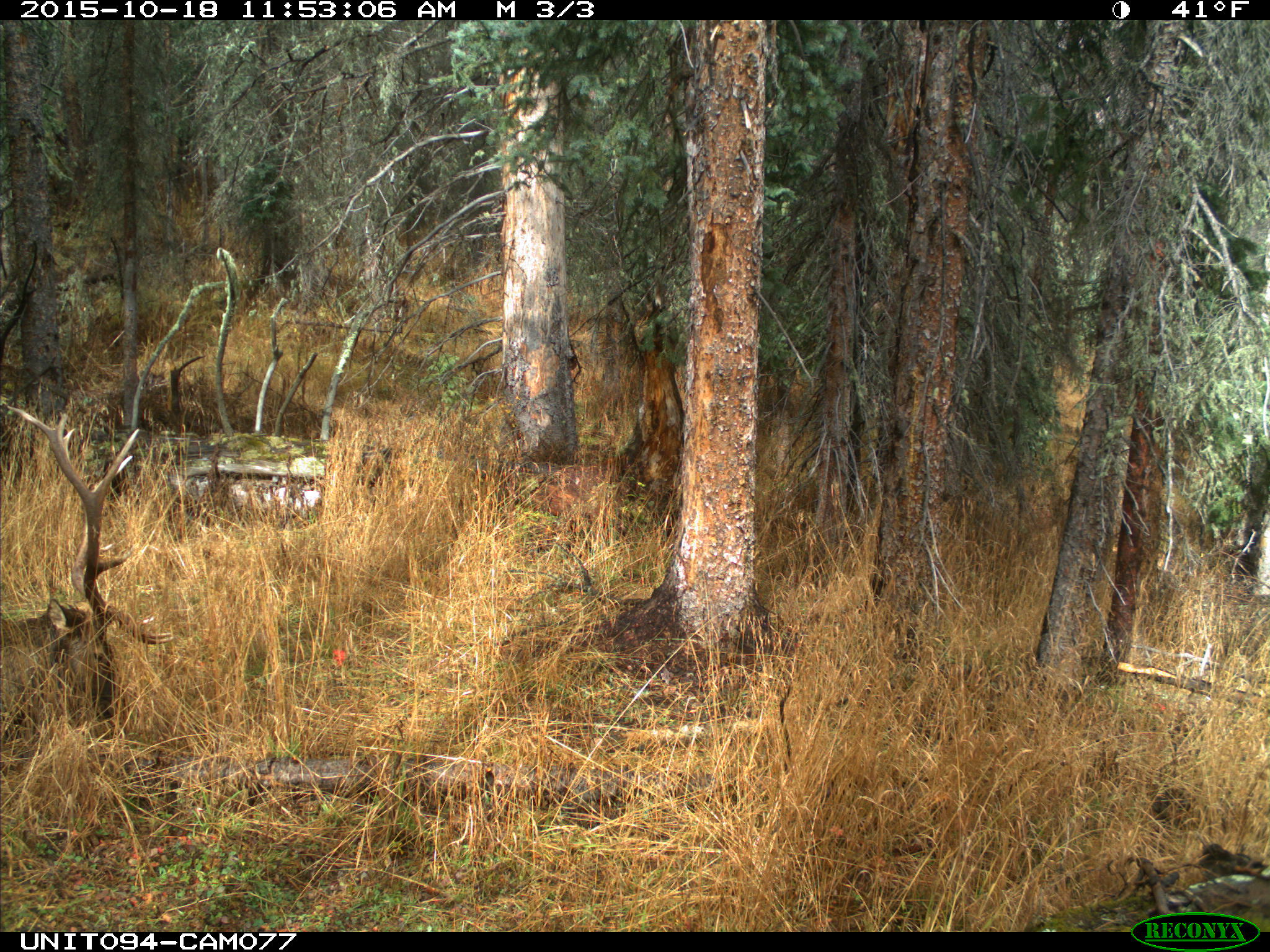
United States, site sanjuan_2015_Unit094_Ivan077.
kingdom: Animalia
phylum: Chordata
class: Mammalia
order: Artiodactyla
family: Cervidae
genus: Cervus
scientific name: Cervus elaphus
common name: red deer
Cervus elaphus (red deer).